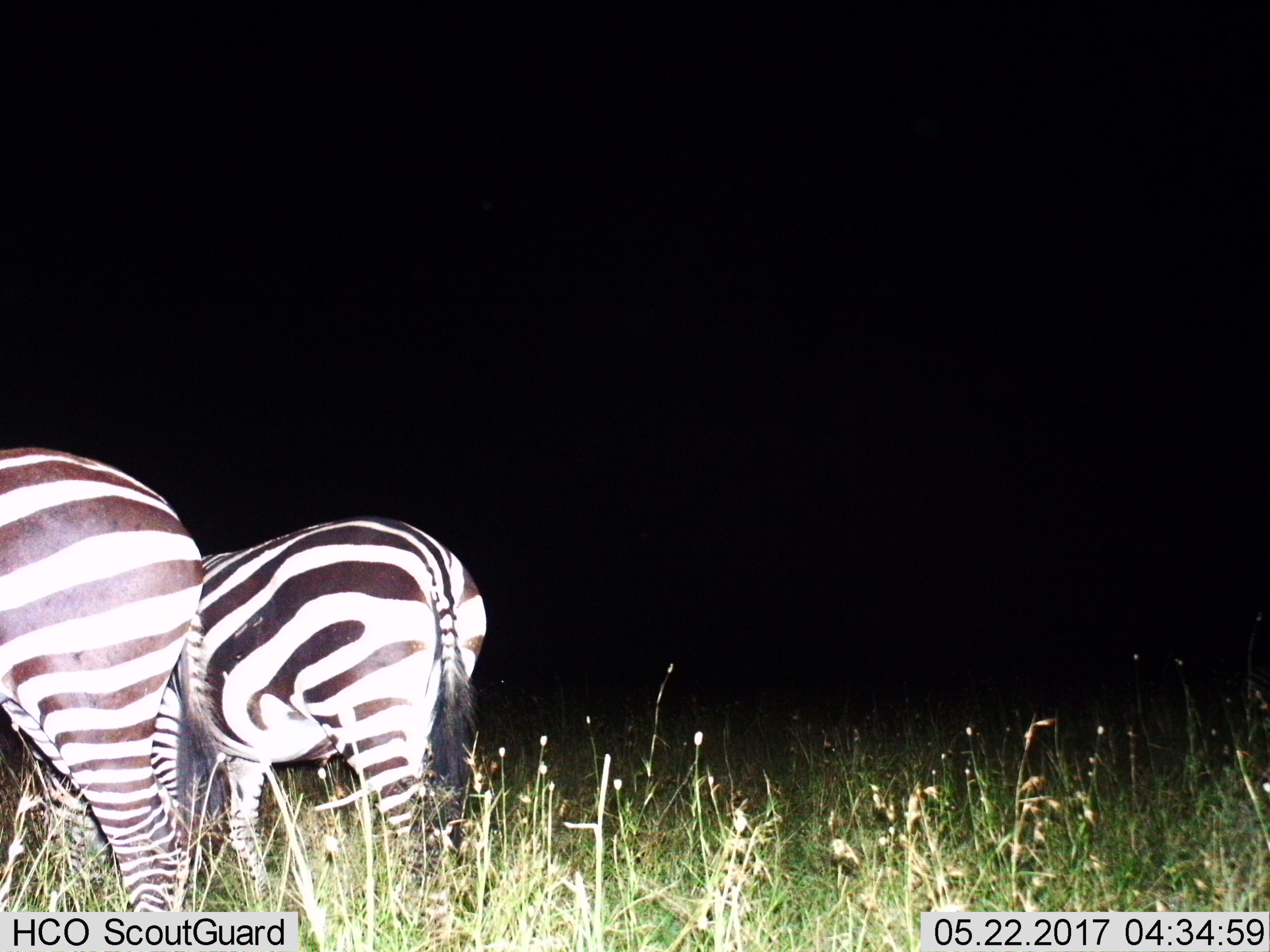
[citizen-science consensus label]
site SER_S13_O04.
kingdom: Animalia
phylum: Chordata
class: Mammalia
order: Perissodactyla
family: Equidae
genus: Equus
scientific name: Equus quagga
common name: plains zebra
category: zebraplains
Zebraplains (plains zebra) (Equus quagga), count 2. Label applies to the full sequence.